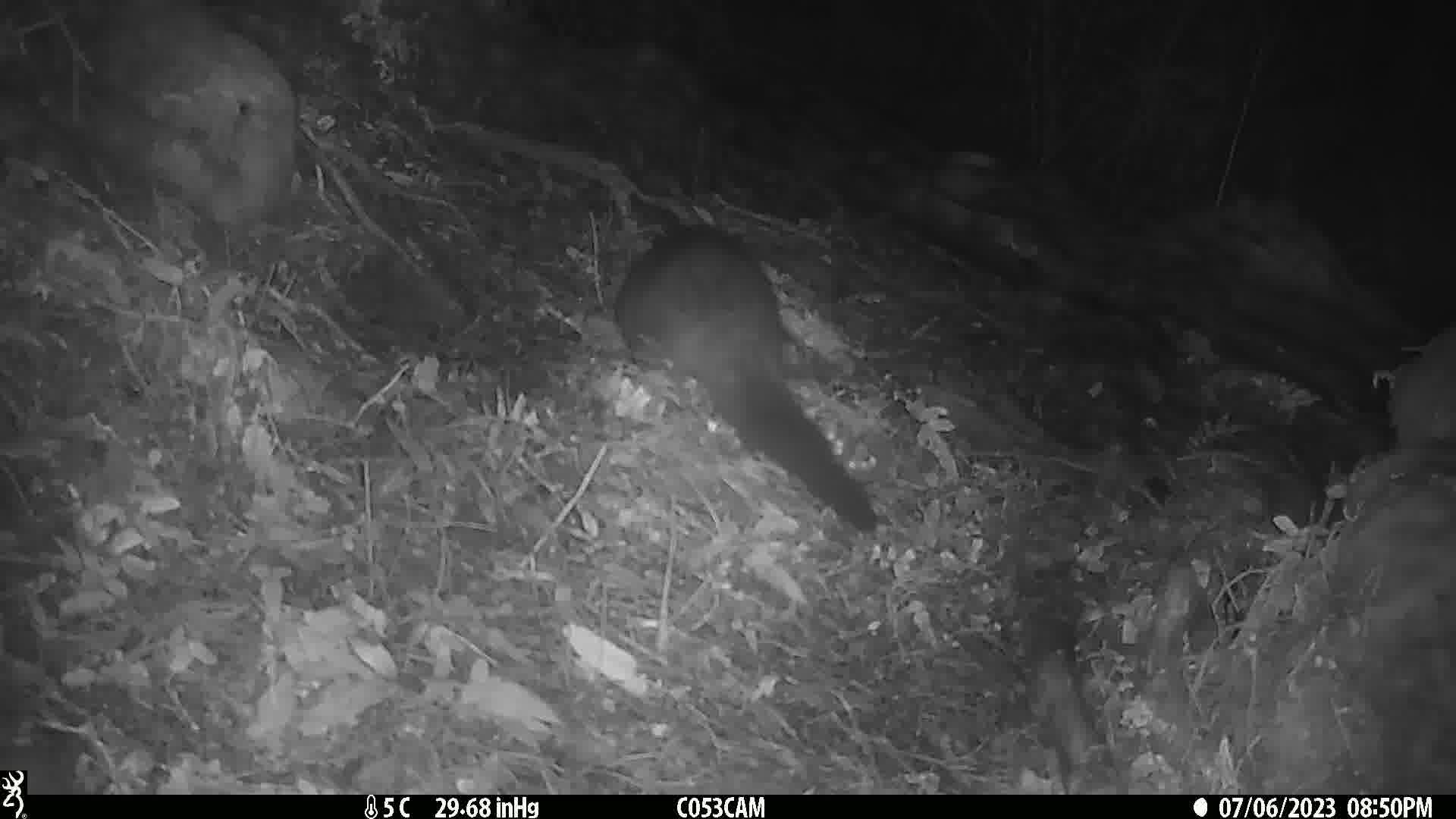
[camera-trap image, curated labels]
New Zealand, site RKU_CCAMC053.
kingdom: Animalia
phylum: Chordata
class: Mammalia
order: Diprotodontia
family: Phalangeridae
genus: Trichosurus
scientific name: Trichosurus vulpecula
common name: common brushtail possum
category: possum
Possum (common brushtail possum) (Trichosurus vulpecula).